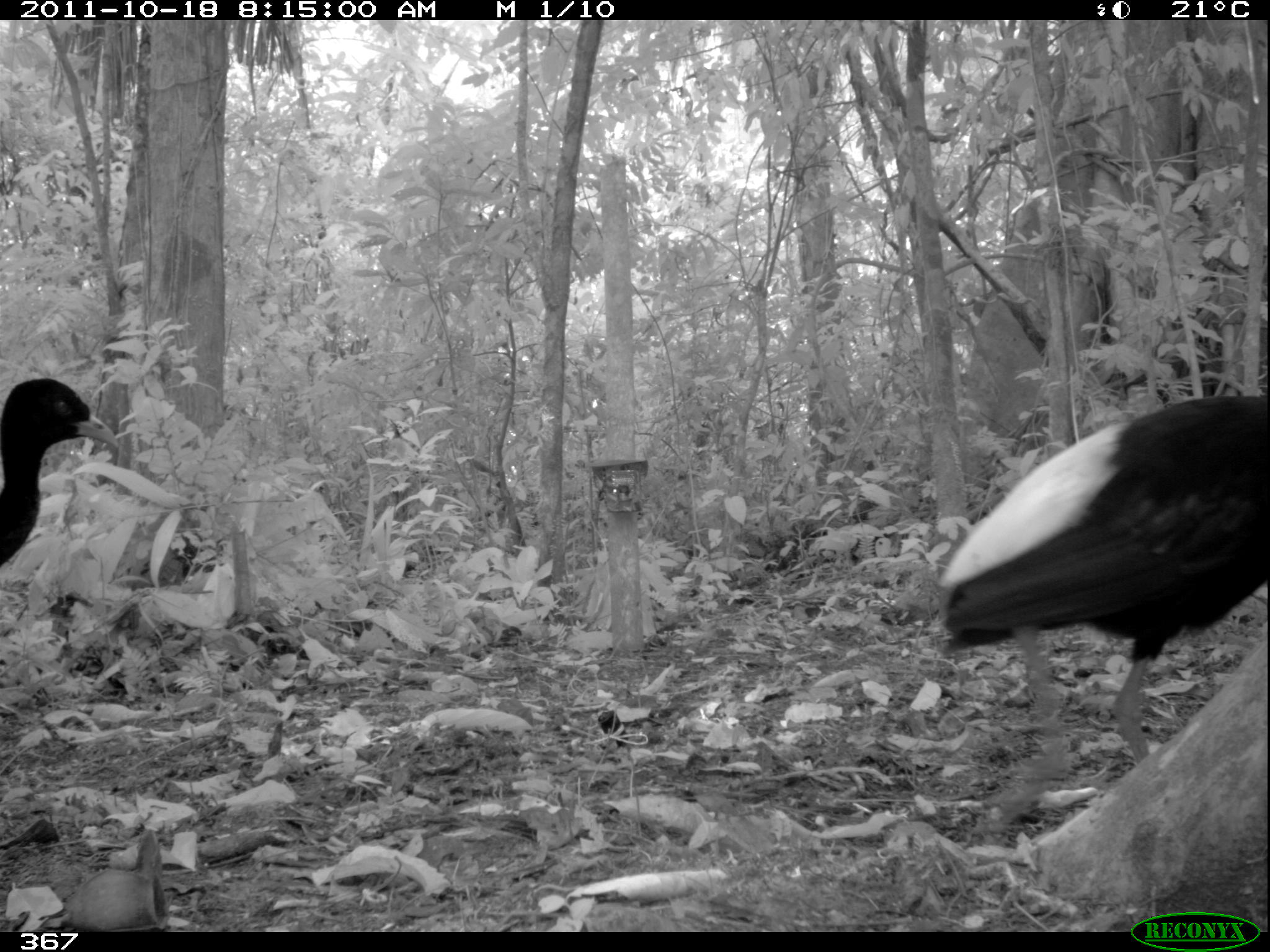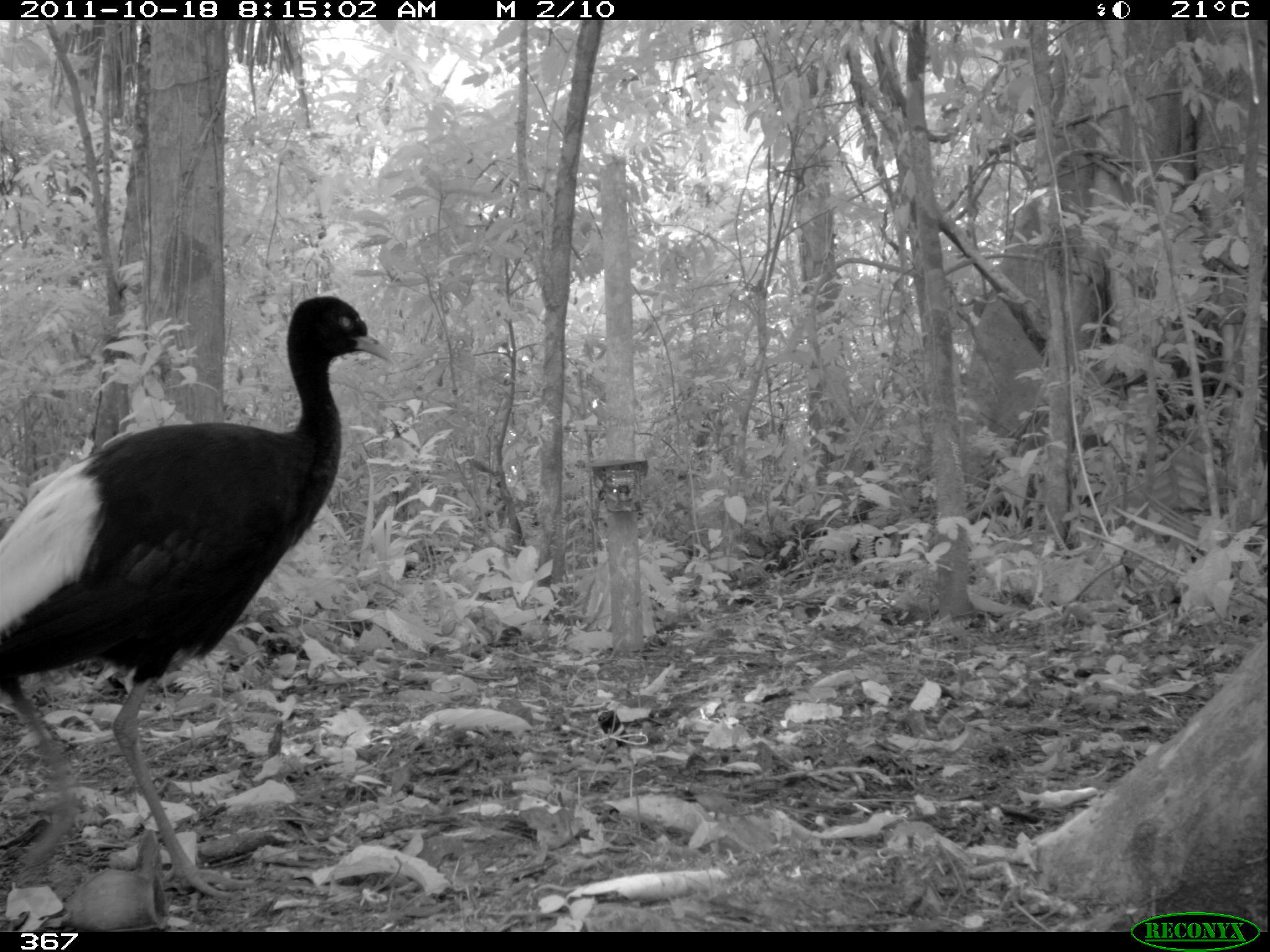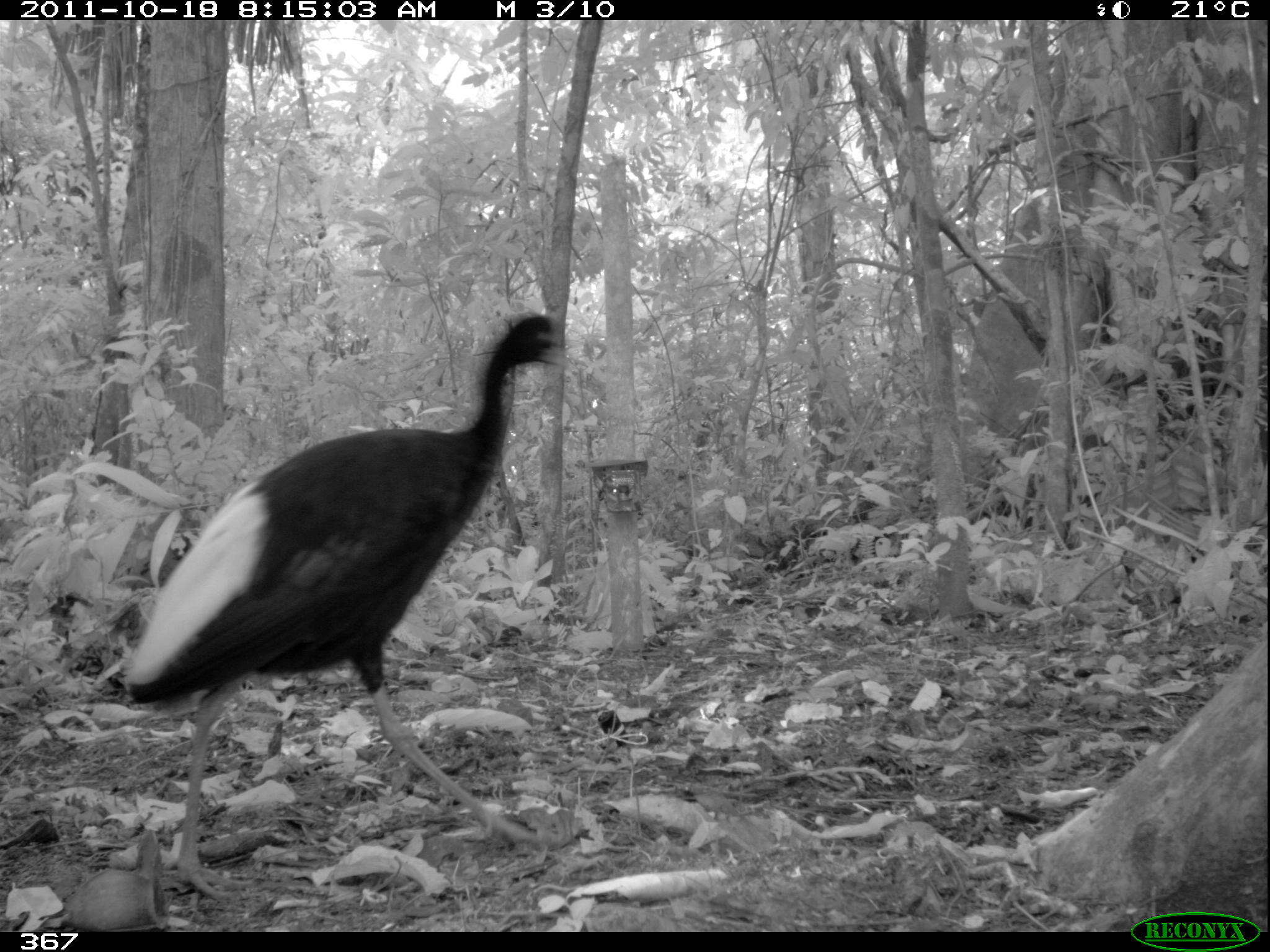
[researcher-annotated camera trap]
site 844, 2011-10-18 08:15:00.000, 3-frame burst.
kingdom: Animalia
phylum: Chordata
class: Aves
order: Gruiformes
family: Psophiidae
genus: Psophia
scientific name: Psophia leucoptera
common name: pale-winged trumpeter